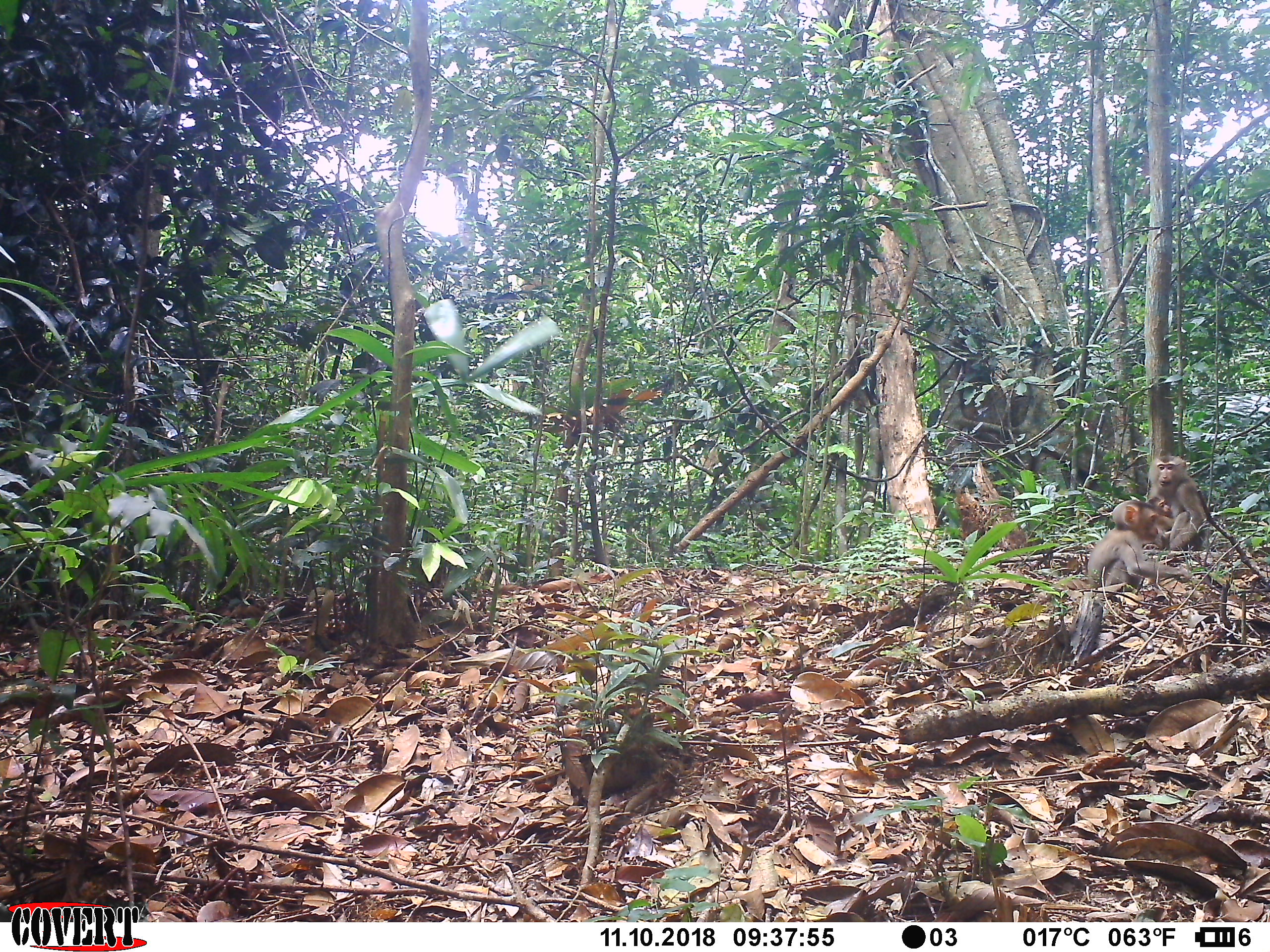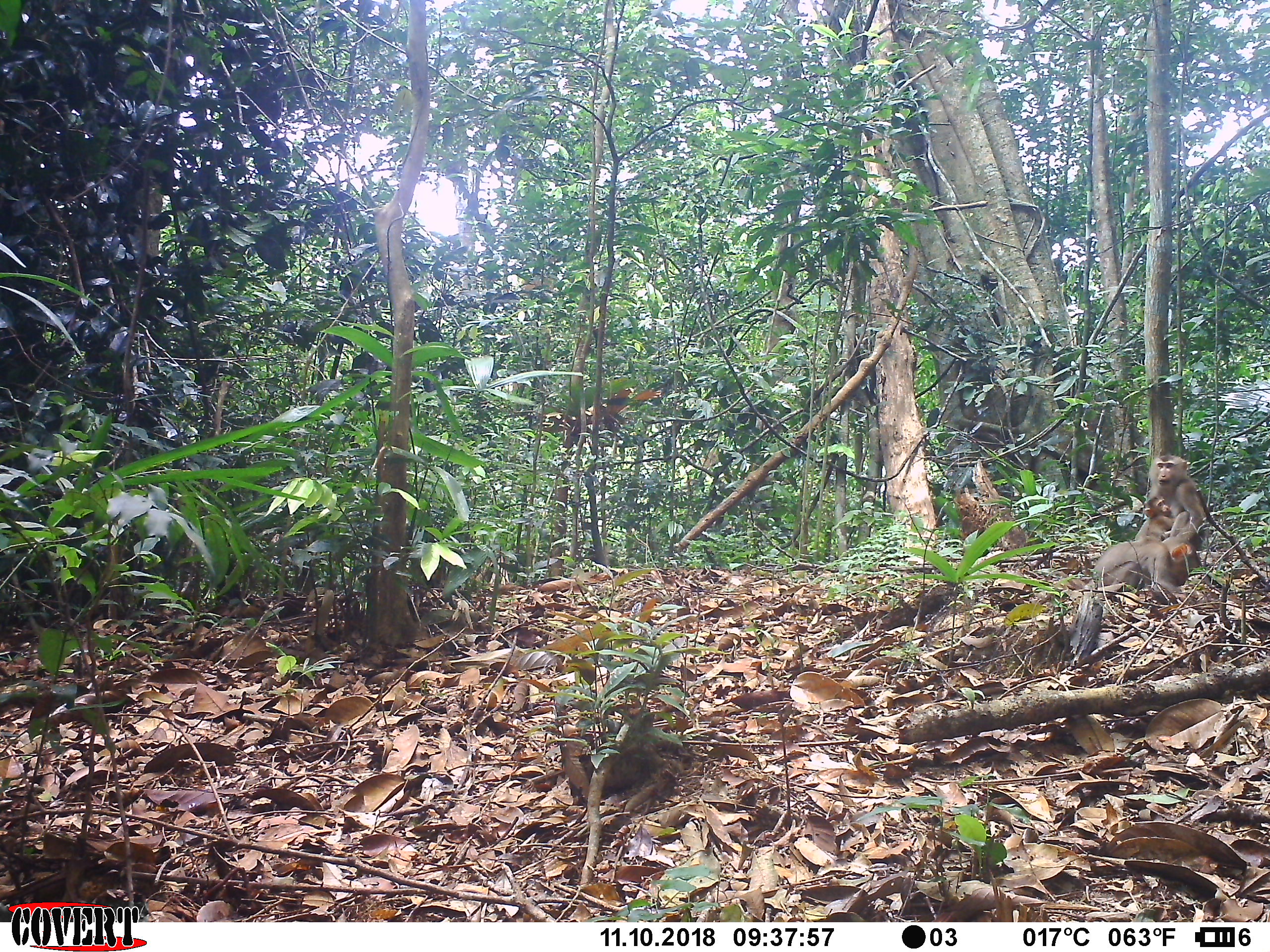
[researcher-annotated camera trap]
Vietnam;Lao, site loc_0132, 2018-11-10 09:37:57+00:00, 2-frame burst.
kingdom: Animalia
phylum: Chordata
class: Mammalia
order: Primates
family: Cercopithecidae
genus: Macaca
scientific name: Macaca nemestrina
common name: pig-tailed macaque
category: pig tailed macaque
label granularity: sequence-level